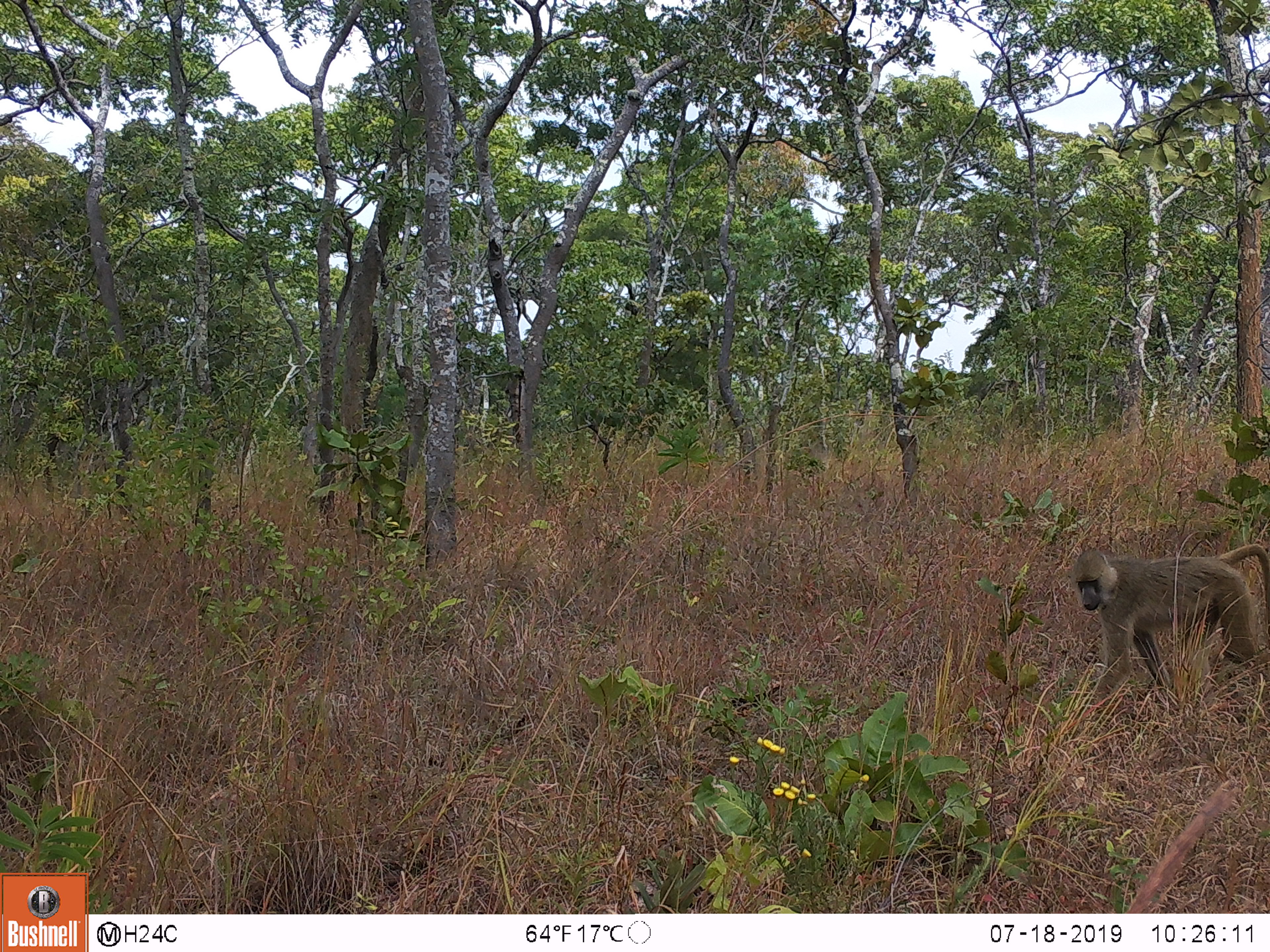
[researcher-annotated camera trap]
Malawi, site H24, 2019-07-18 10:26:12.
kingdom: Animalia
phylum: Chordata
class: Mammalia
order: Primates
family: Cercopithecidae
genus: Papio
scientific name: Papio cynocephalus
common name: yellow baboon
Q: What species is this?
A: Yellow baboon (Papio cynocephalus).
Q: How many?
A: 1.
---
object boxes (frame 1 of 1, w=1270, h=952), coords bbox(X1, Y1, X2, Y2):
yellow baboon: bbox(1066, 540, 1262, 722)